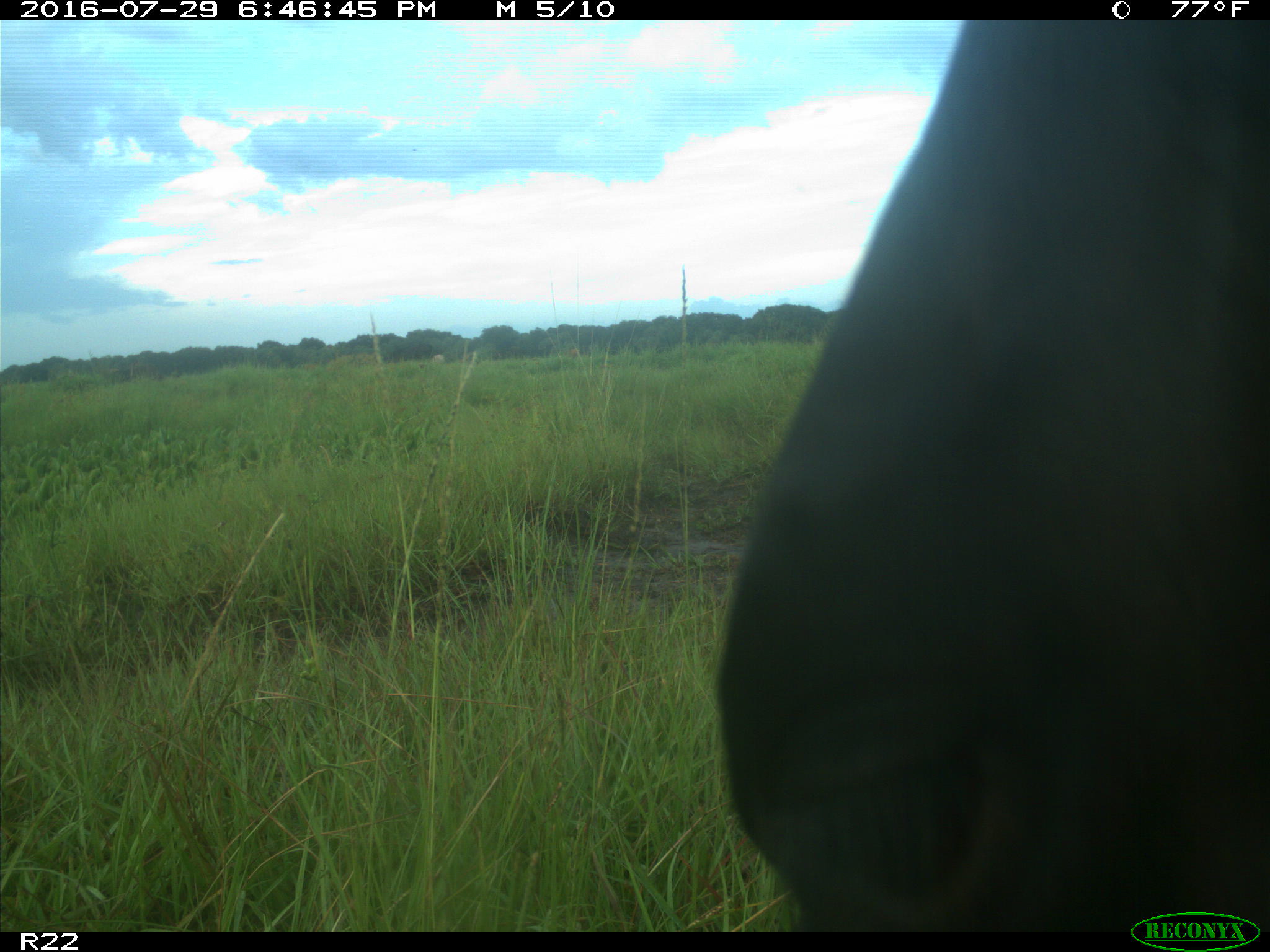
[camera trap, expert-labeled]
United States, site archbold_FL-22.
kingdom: Animalia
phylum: Chordata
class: Mammalia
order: Artiodactyla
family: Bovidae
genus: Bos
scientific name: Bos taurus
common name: domestic cow